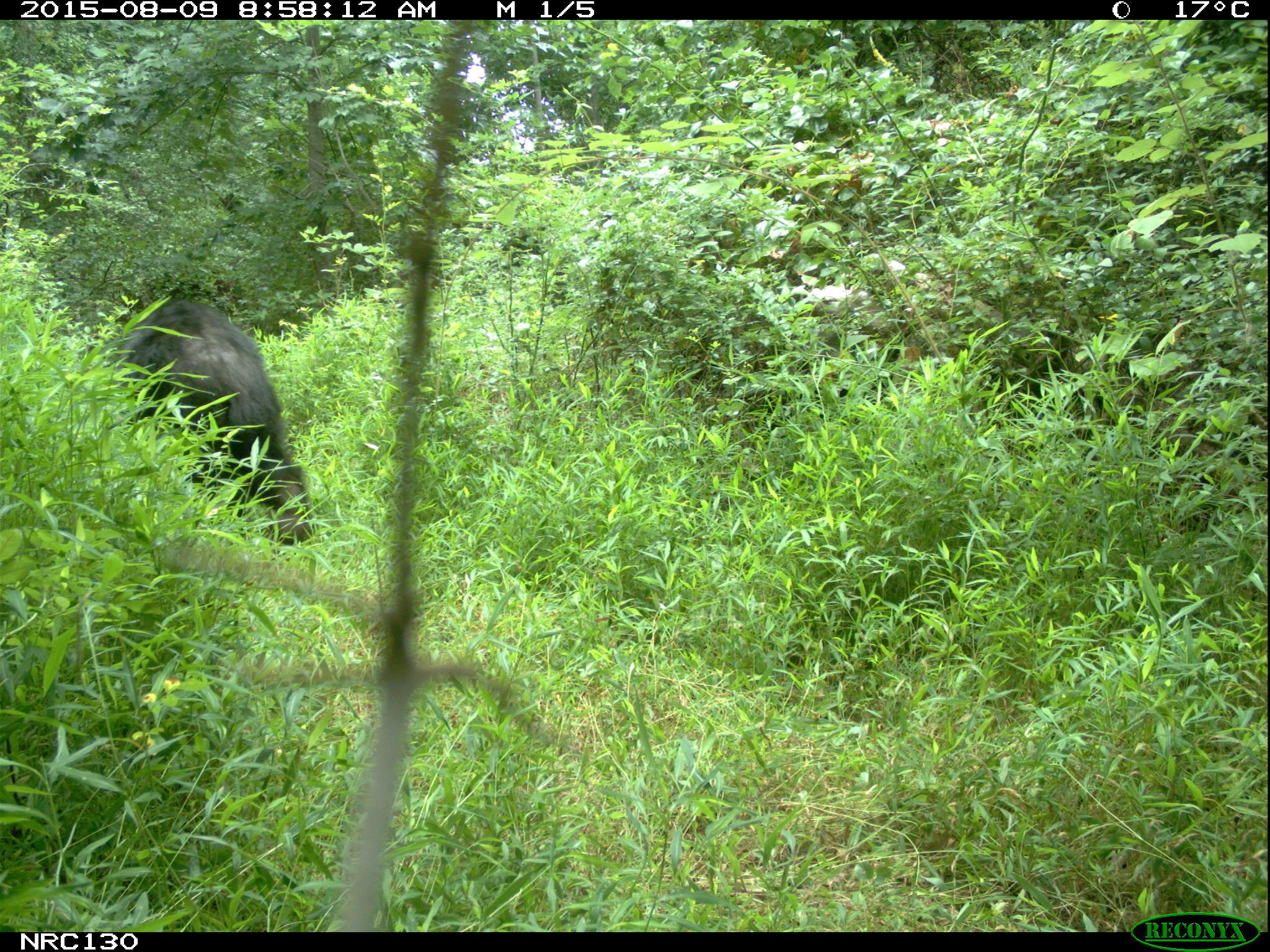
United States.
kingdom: Animalia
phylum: Chordata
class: Mammalia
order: Carnivora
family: Ursidae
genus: Ursus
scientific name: Ursus americanus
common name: american black bear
American Black Bear (Ursus americanus).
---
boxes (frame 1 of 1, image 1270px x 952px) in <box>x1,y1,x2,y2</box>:
American Black Bear: <box>116,291,306,543</box>